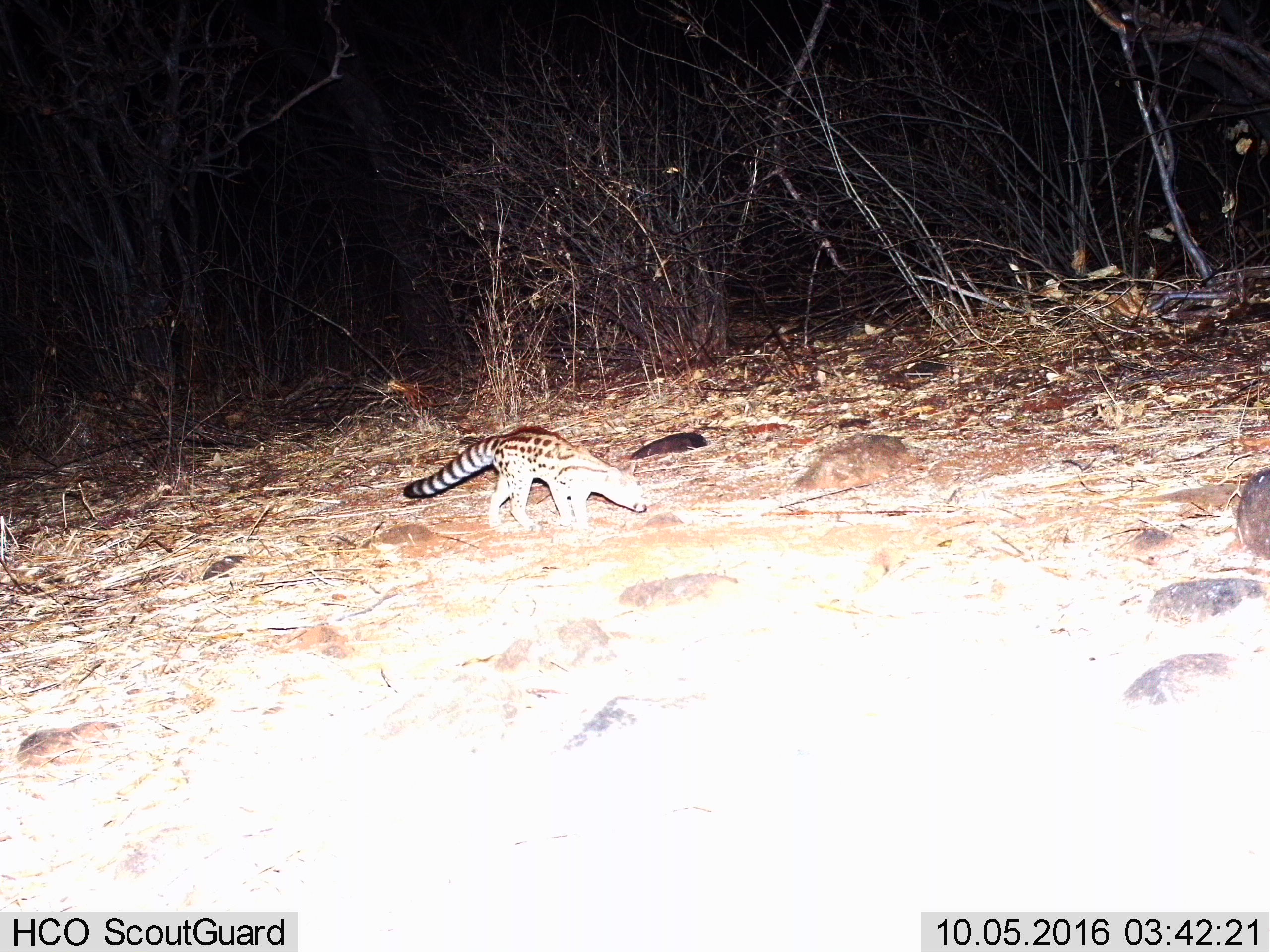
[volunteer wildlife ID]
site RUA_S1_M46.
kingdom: Animalia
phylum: Chordata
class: Mammalia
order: Carnivora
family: Viverridae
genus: Genetta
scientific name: Genetta genetta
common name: small-spotted genet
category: genetcommonsmallspotted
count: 1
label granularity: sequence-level